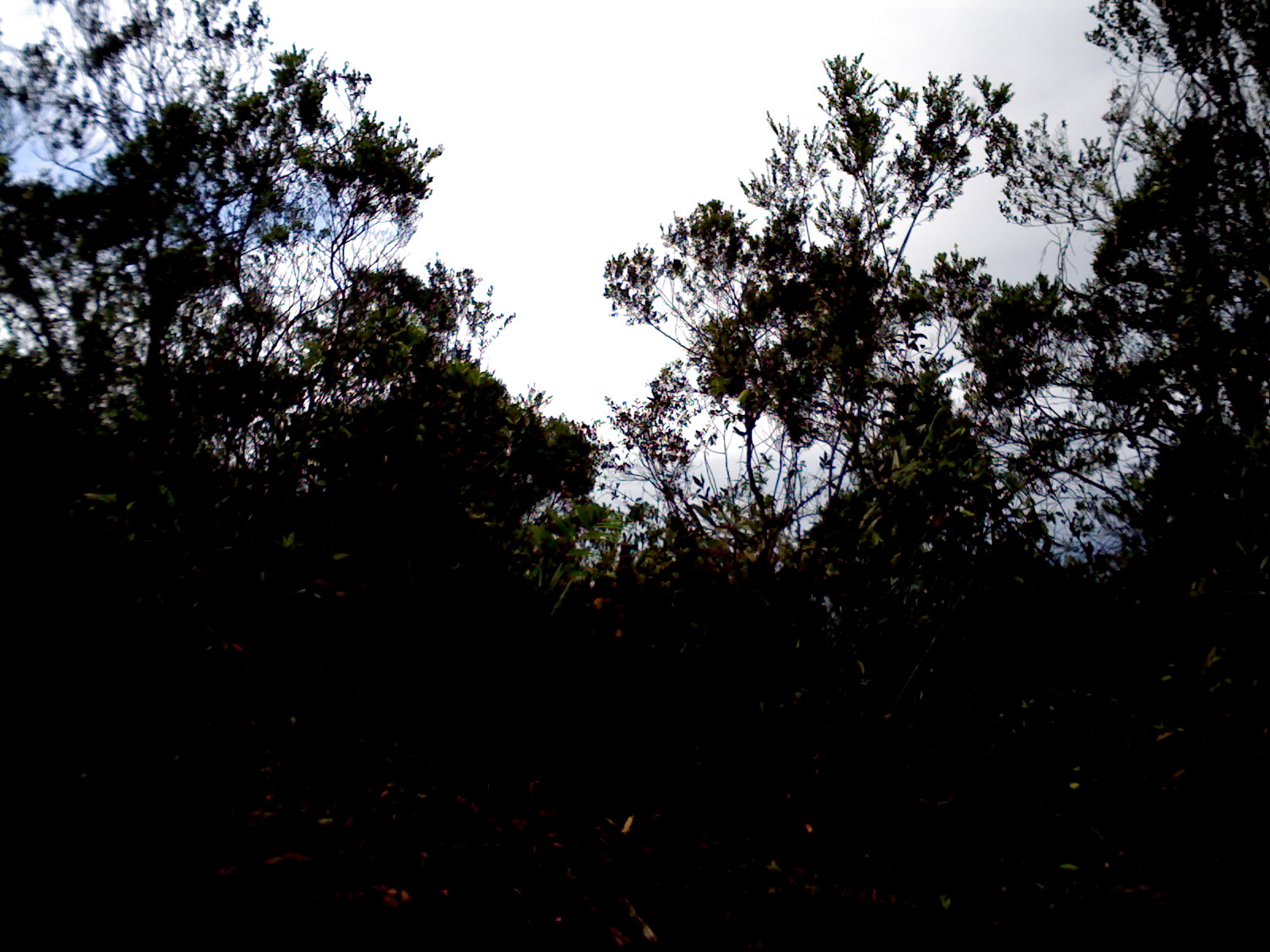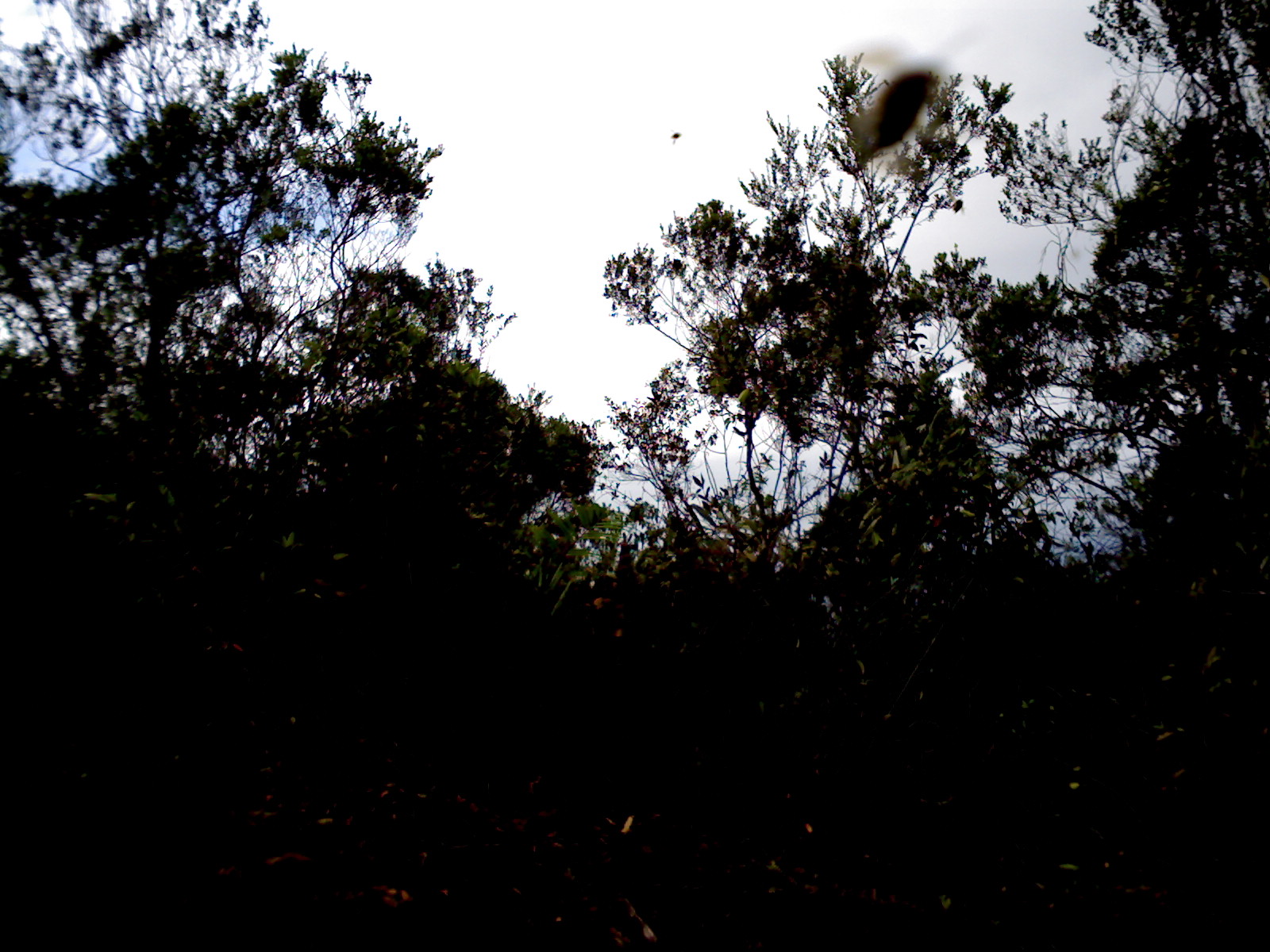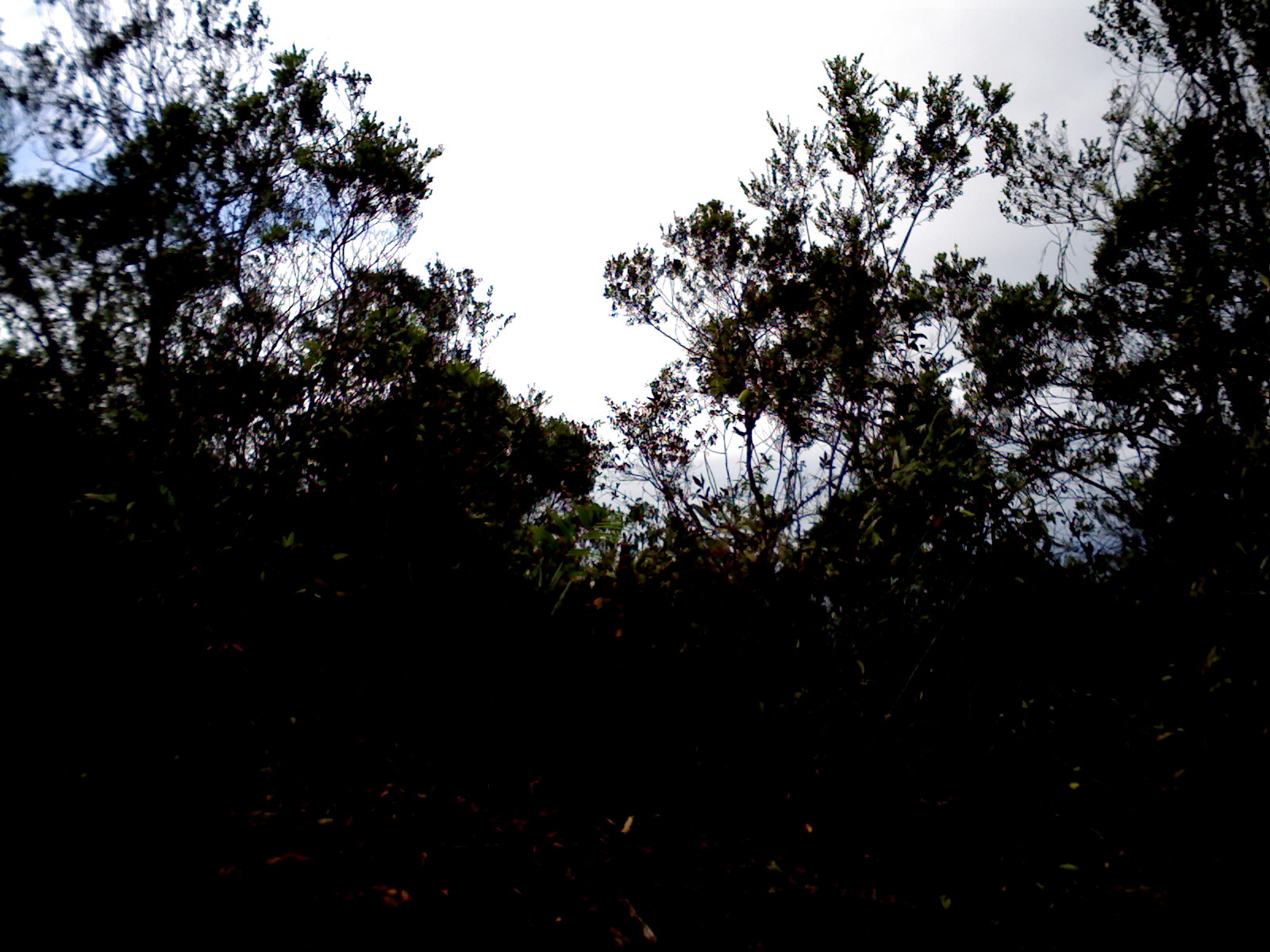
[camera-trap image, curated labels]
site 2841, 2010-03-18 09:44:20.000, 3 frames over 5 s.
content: unidentified animal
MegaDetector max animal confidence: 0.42